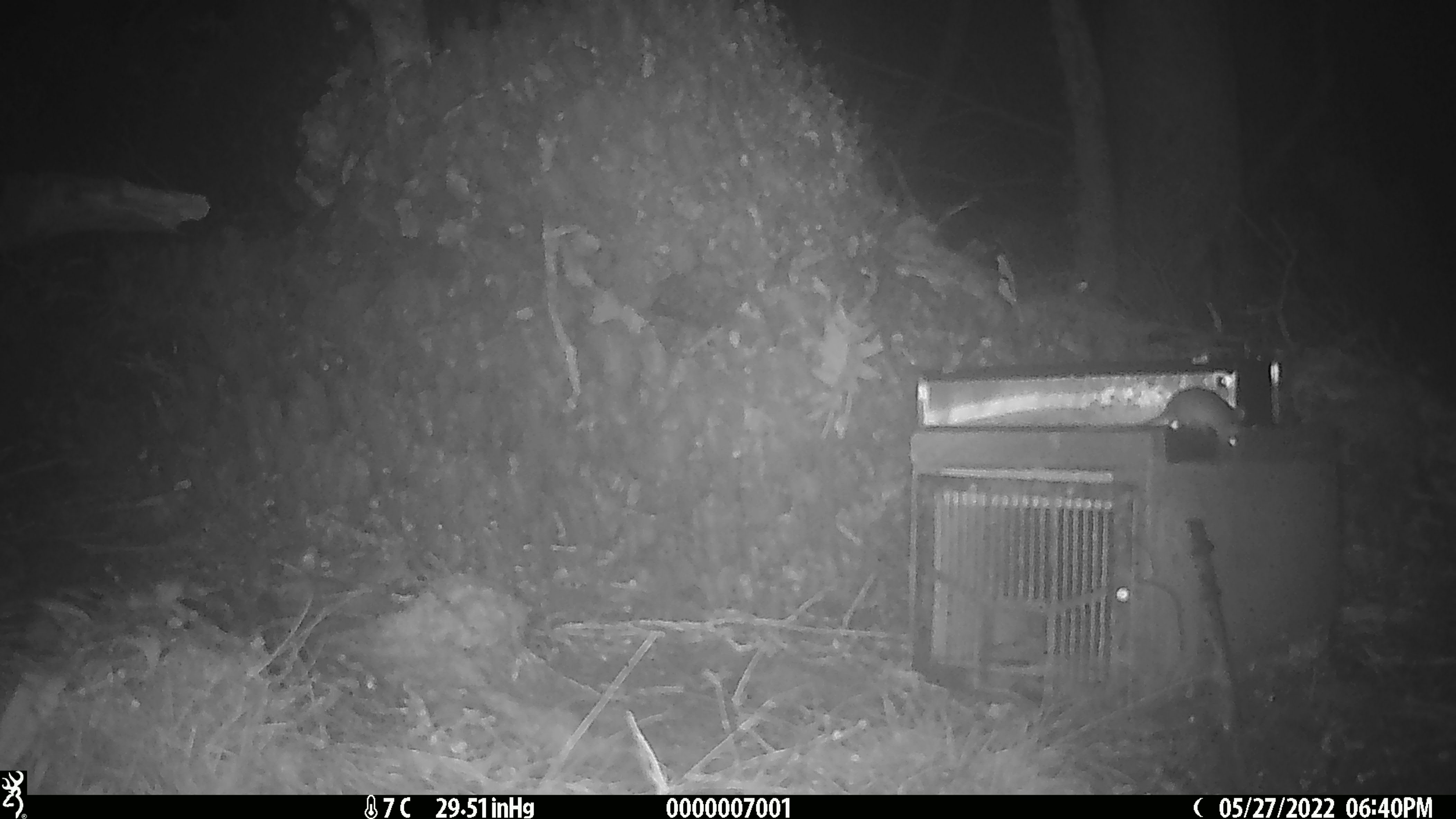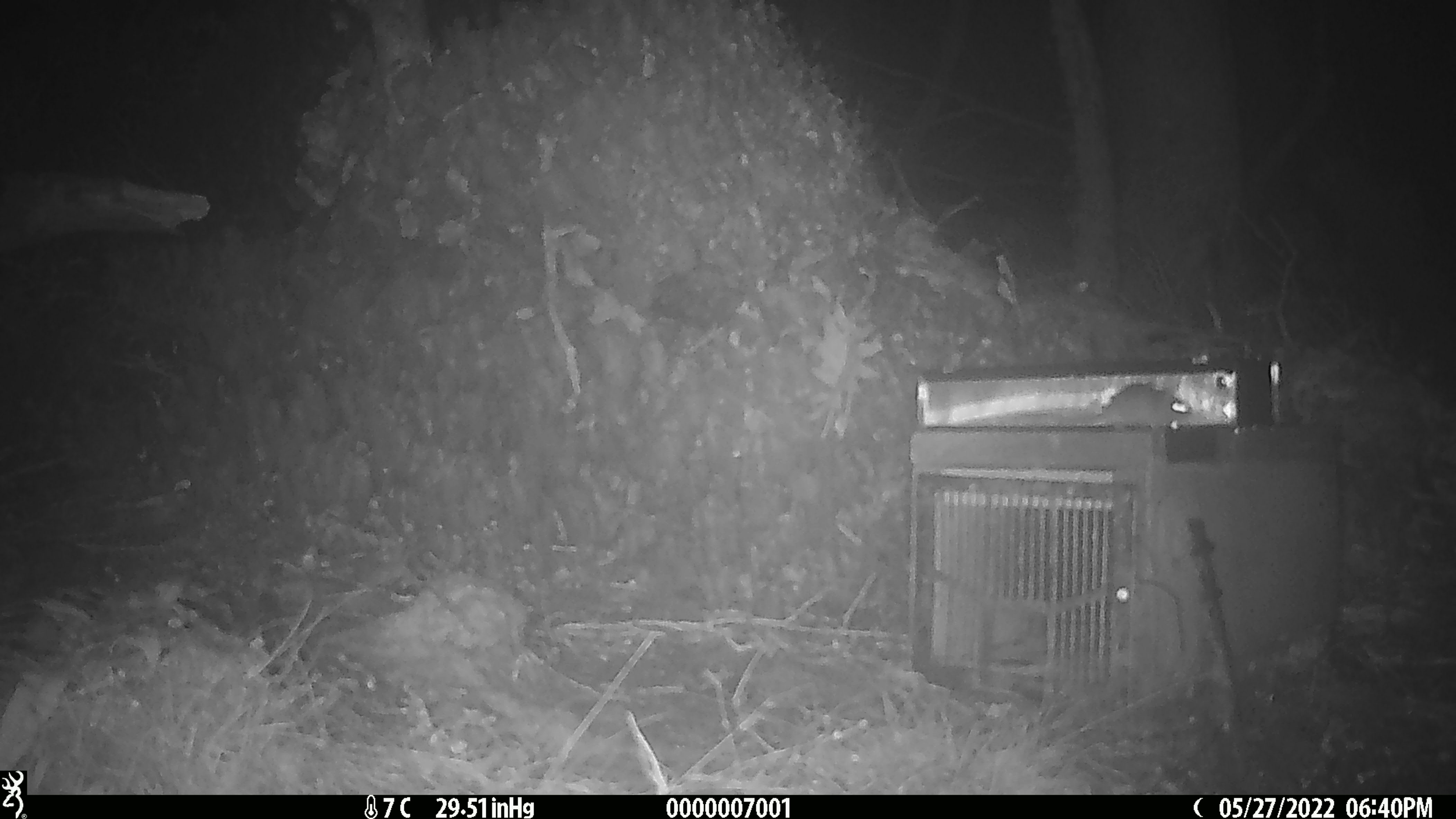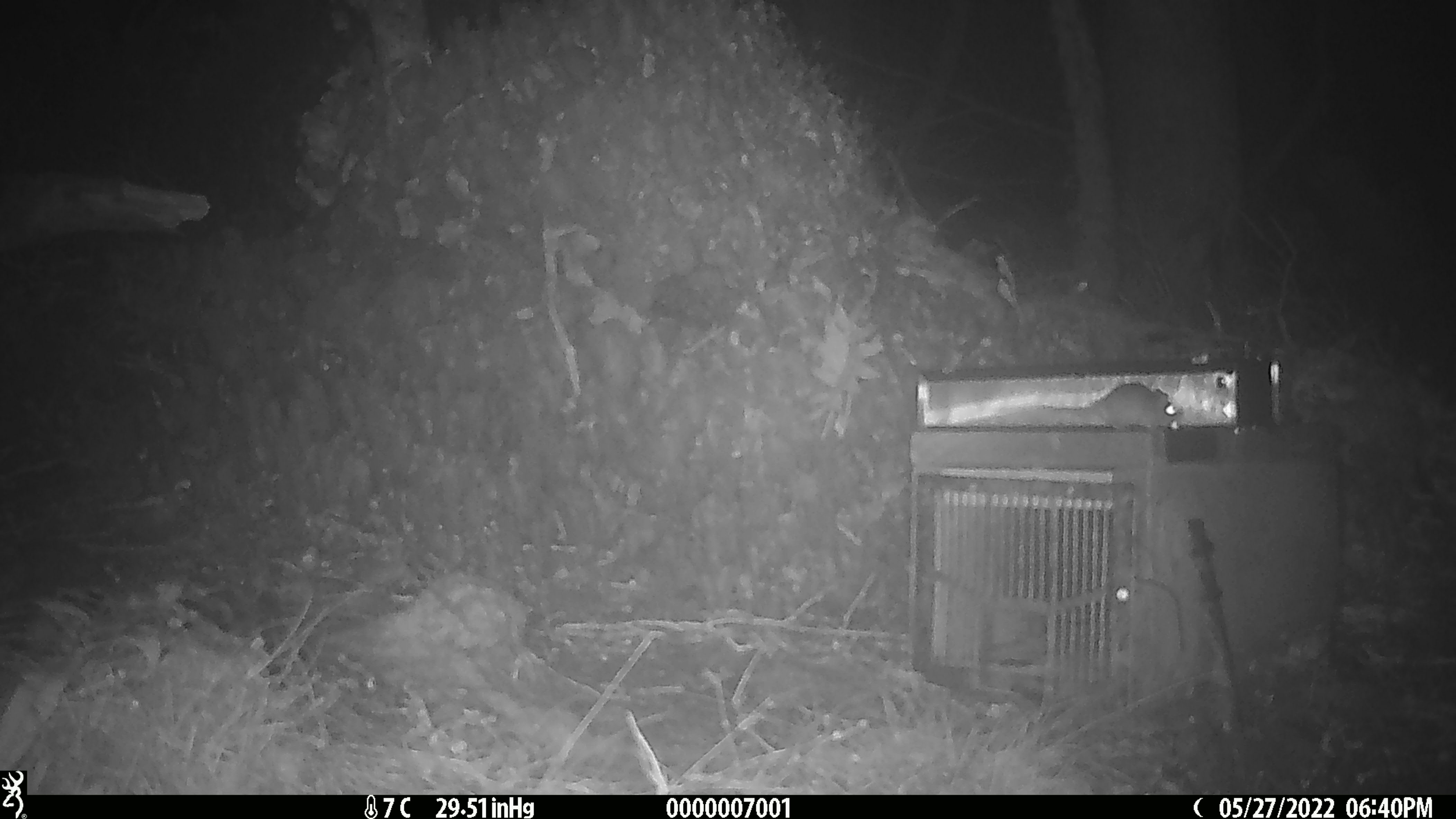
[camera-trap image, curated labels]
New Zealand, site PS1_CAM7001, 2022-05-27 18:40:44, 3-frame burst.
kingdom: Animalia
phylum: Chordata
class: Mammalia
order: Rodentia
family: Muridae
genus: Mus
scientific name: Mus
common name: mouse